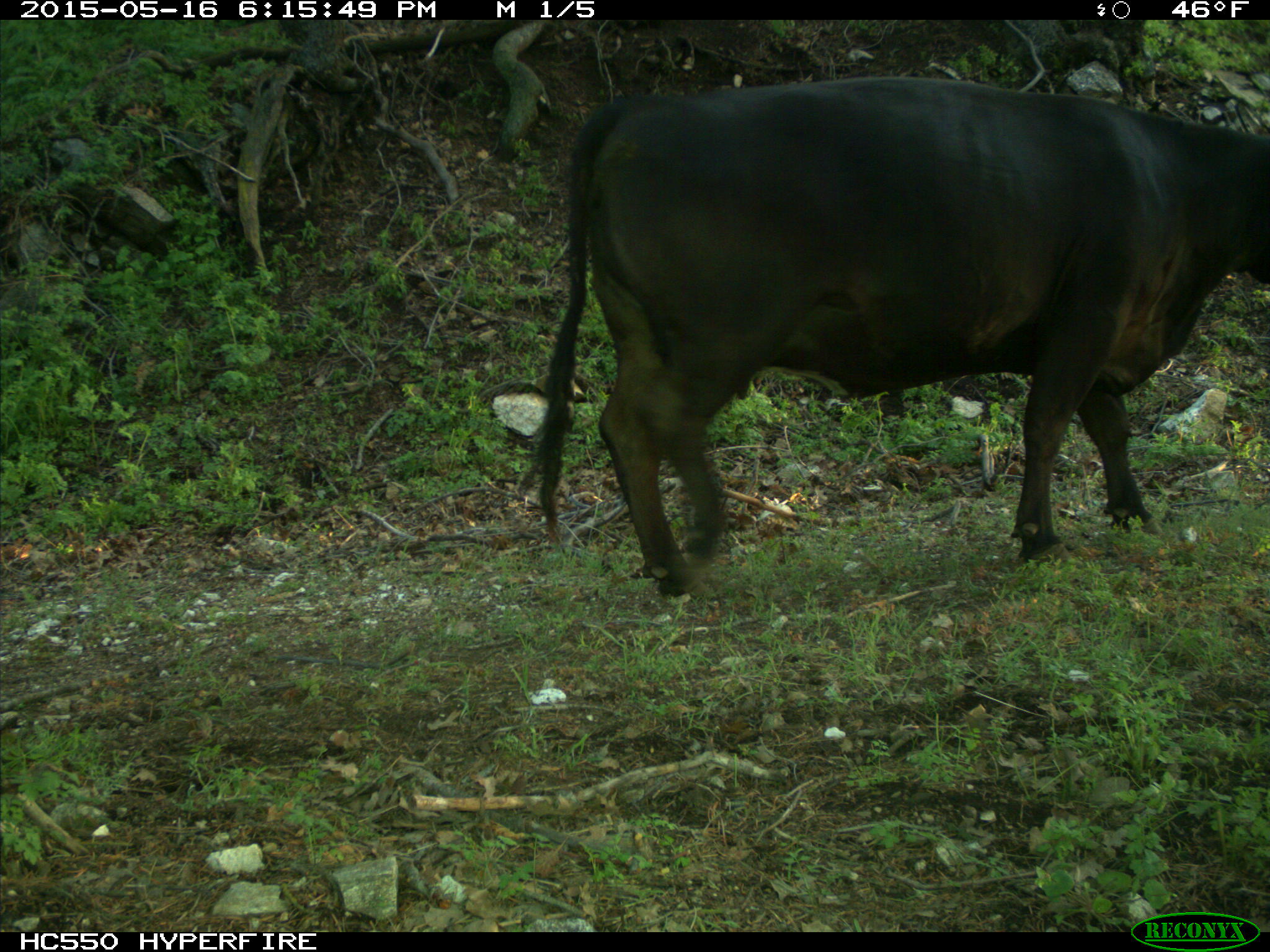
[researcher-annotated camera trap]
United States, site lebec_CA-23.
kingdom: Animalia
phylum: Chordata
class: Mammalia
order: Artiodactyla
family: Bovidae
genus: Bos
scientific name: Bos taurus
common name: domestic cow